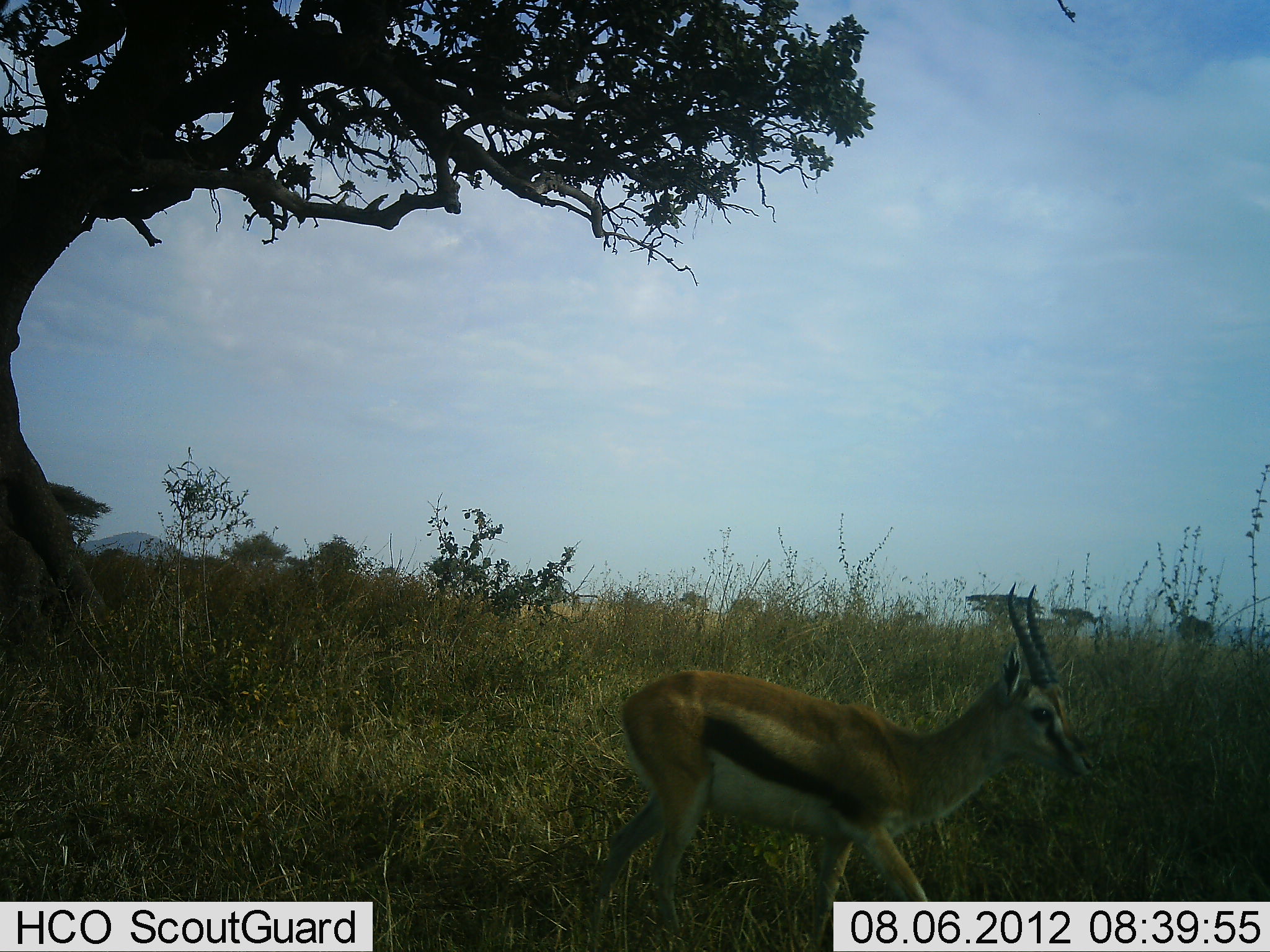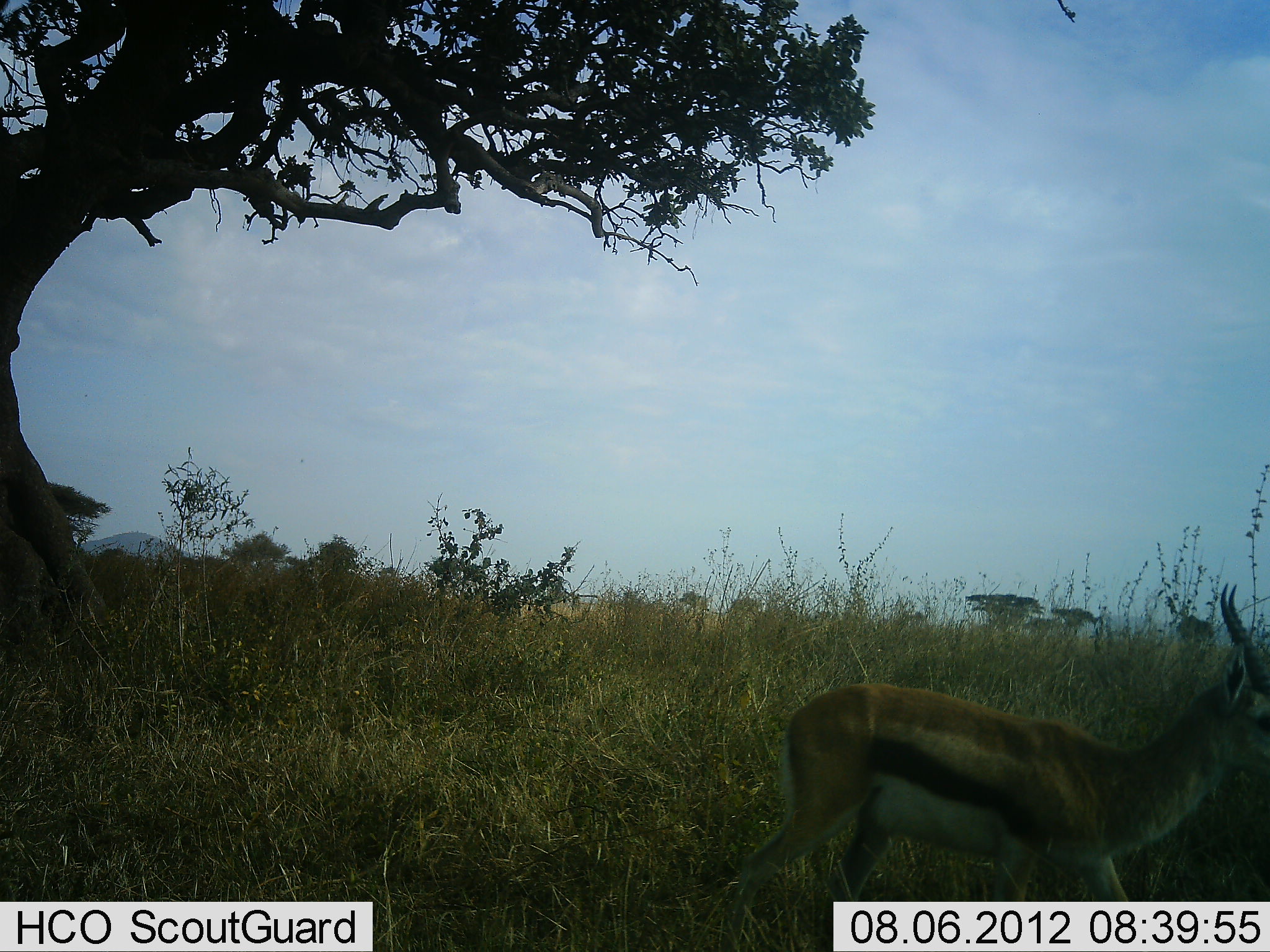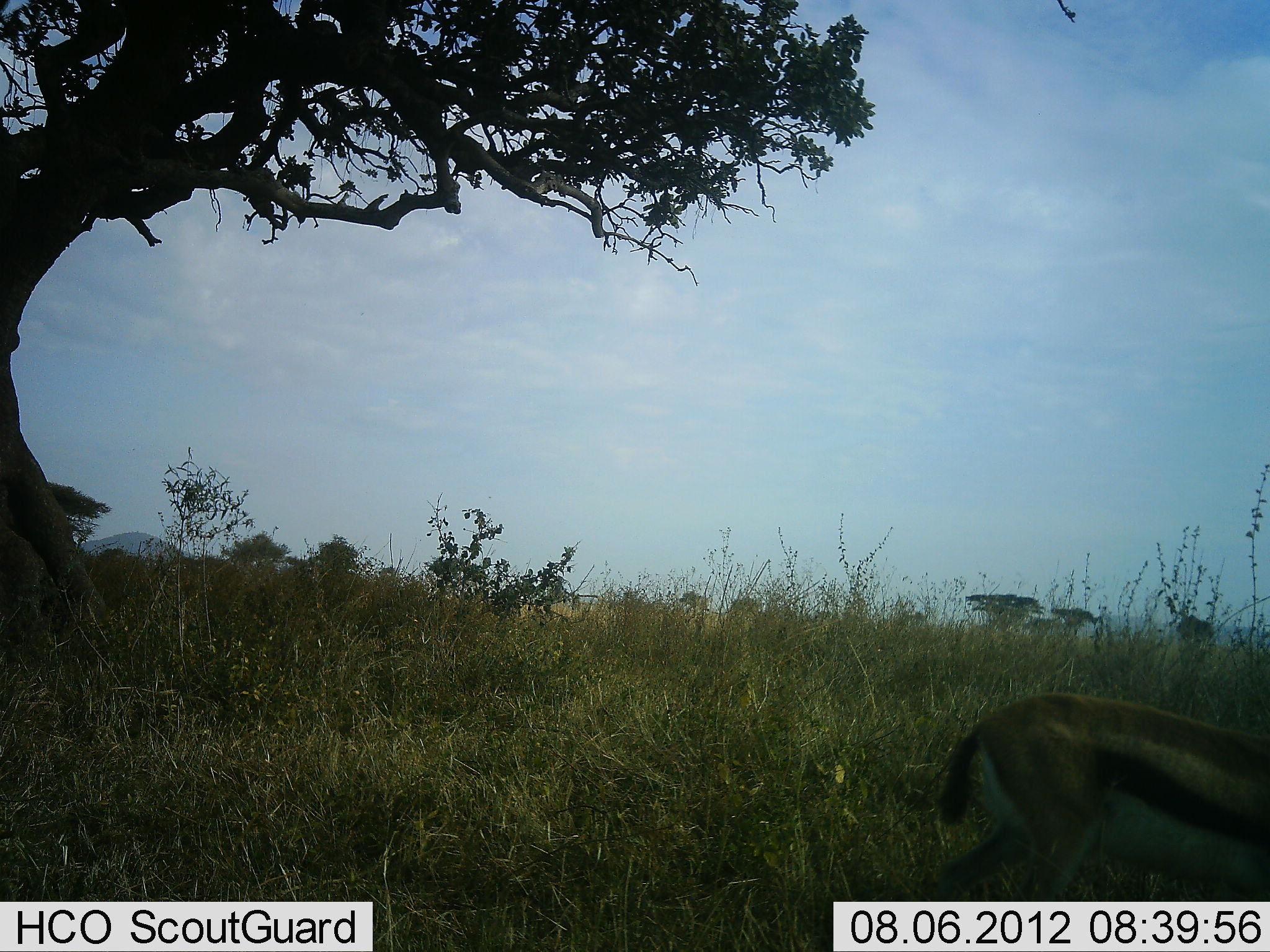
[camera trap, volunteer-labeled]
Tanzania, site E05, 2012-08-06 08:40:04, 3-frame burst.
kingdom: Animalia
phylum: Chordata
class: Mammalia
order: Artiodactyla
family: Bovidae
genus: Eudorcas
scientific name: Eudorcas thomsonii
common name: thomson's gazelle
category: gazellethomsons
Gazellethomsons (thomson's gazelle) (Eudorcas thomsonii), count 1. Behavior (volunteer vote fractions): standing 0%, resting 0%, moving 100%, interacting 0%. Young present (vote fraction): 0%. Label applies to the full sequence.